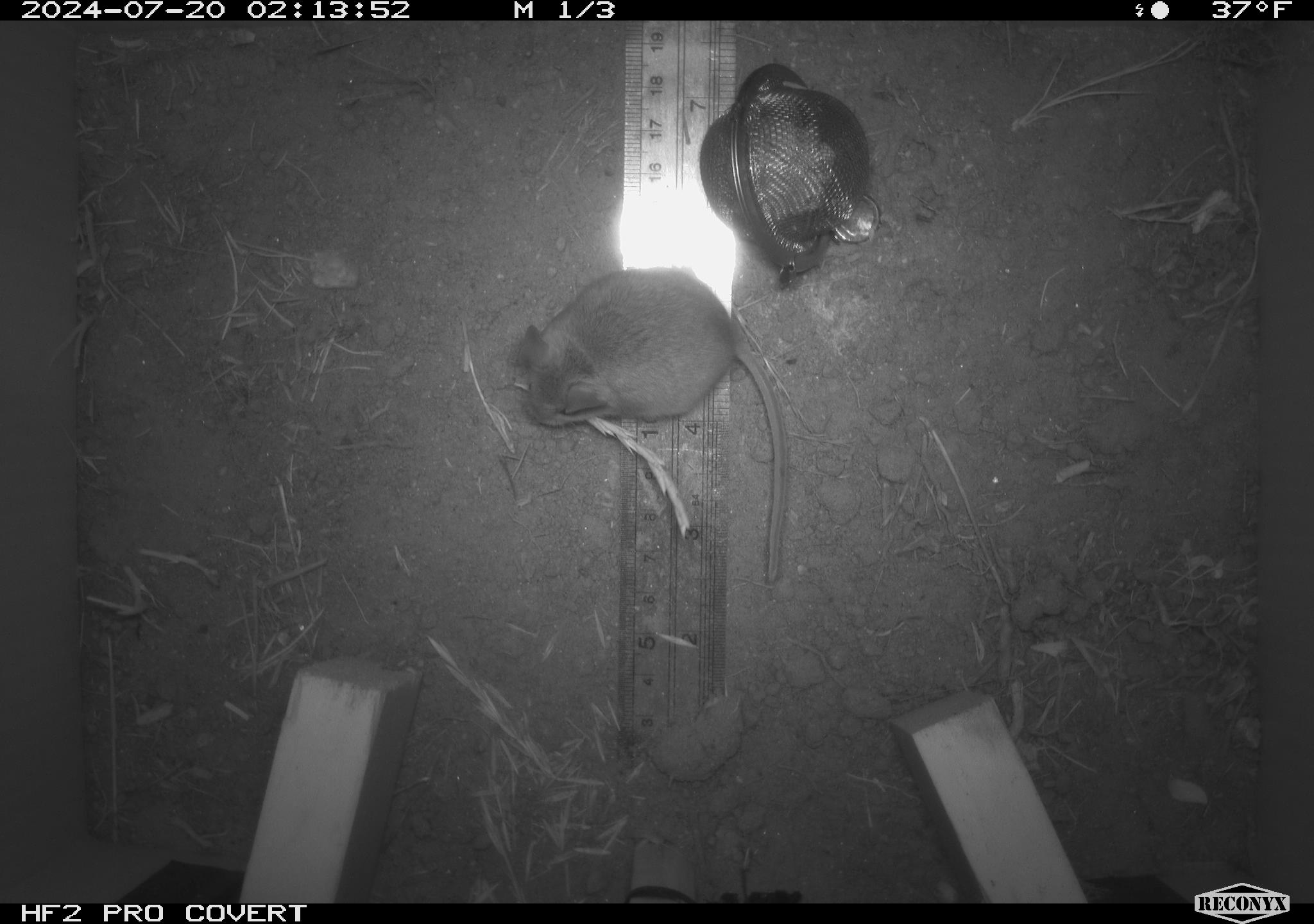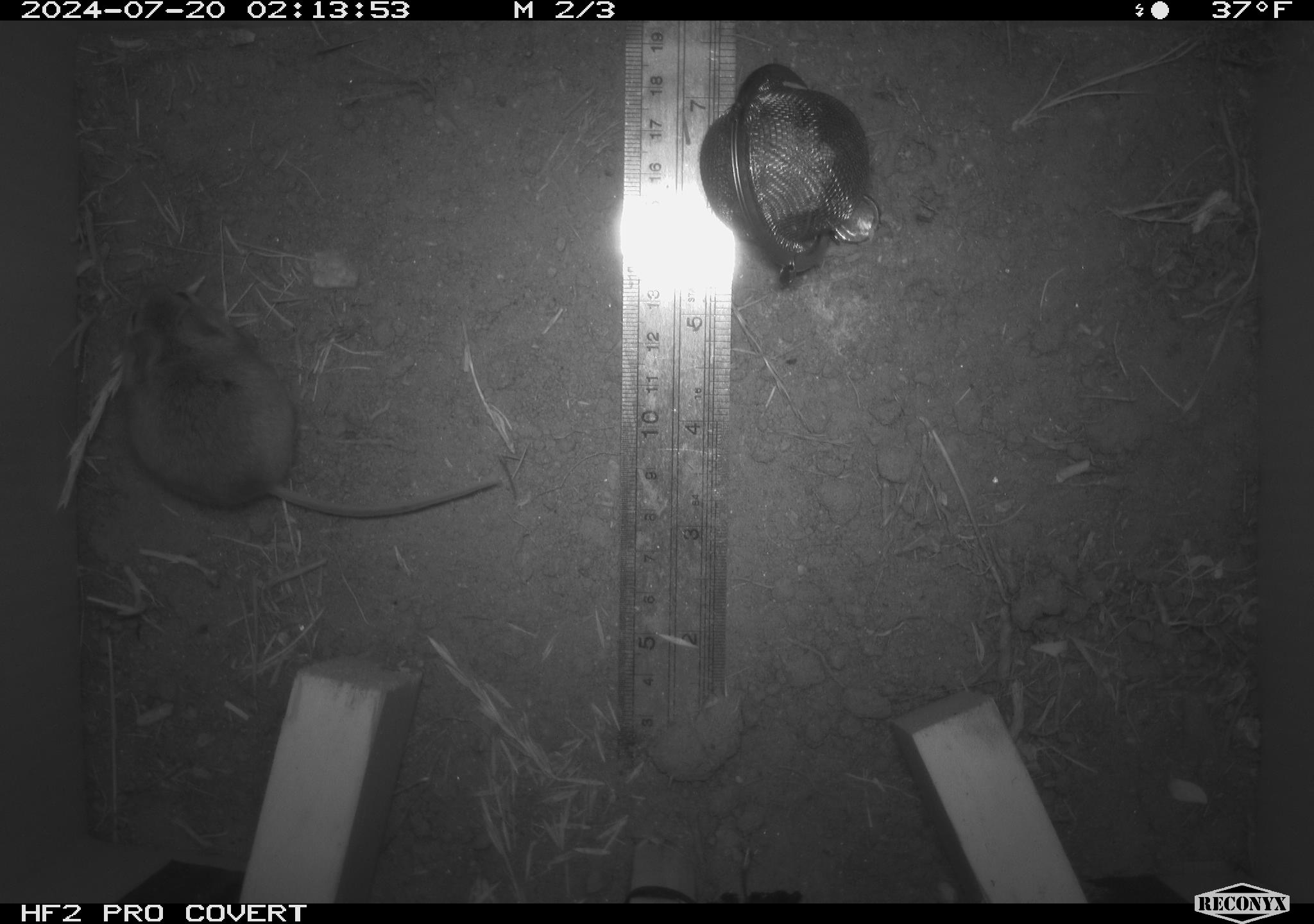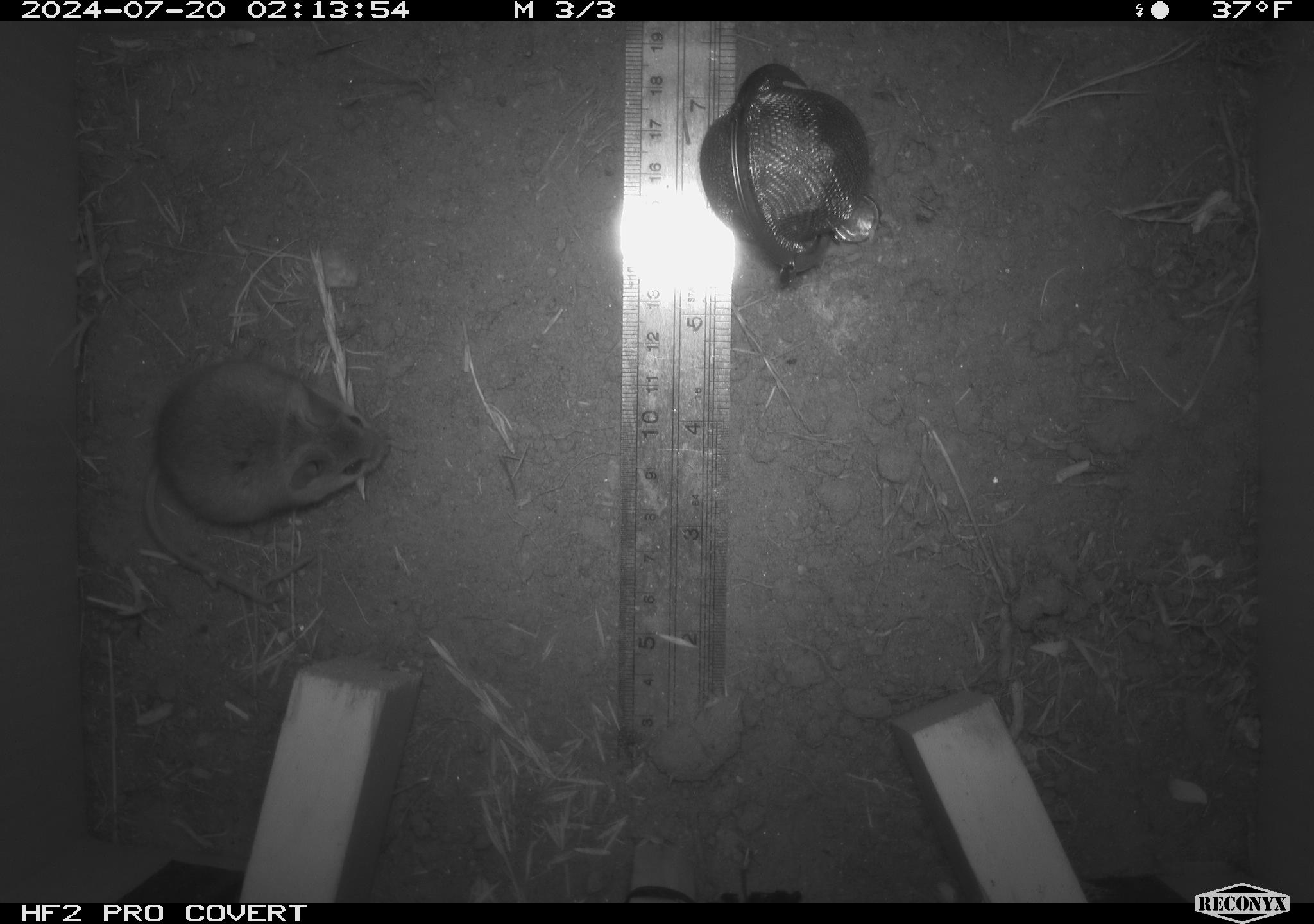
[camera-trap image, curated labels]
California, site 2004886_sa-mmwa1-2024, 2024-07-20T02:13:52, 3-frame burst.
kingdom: Animalia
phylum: Chordata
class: Mammalia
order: Rodentia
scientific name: Rodentia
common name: mouse species